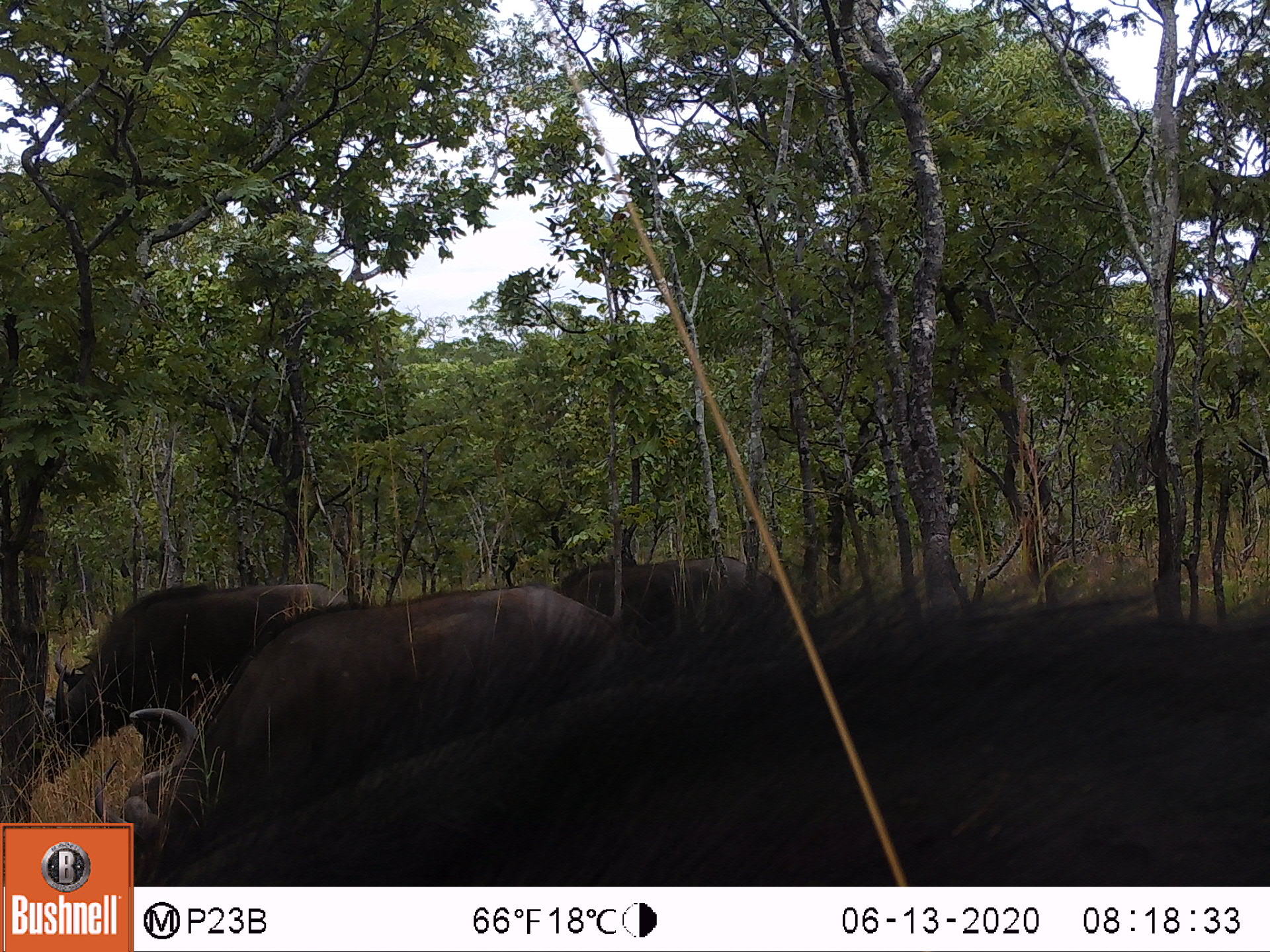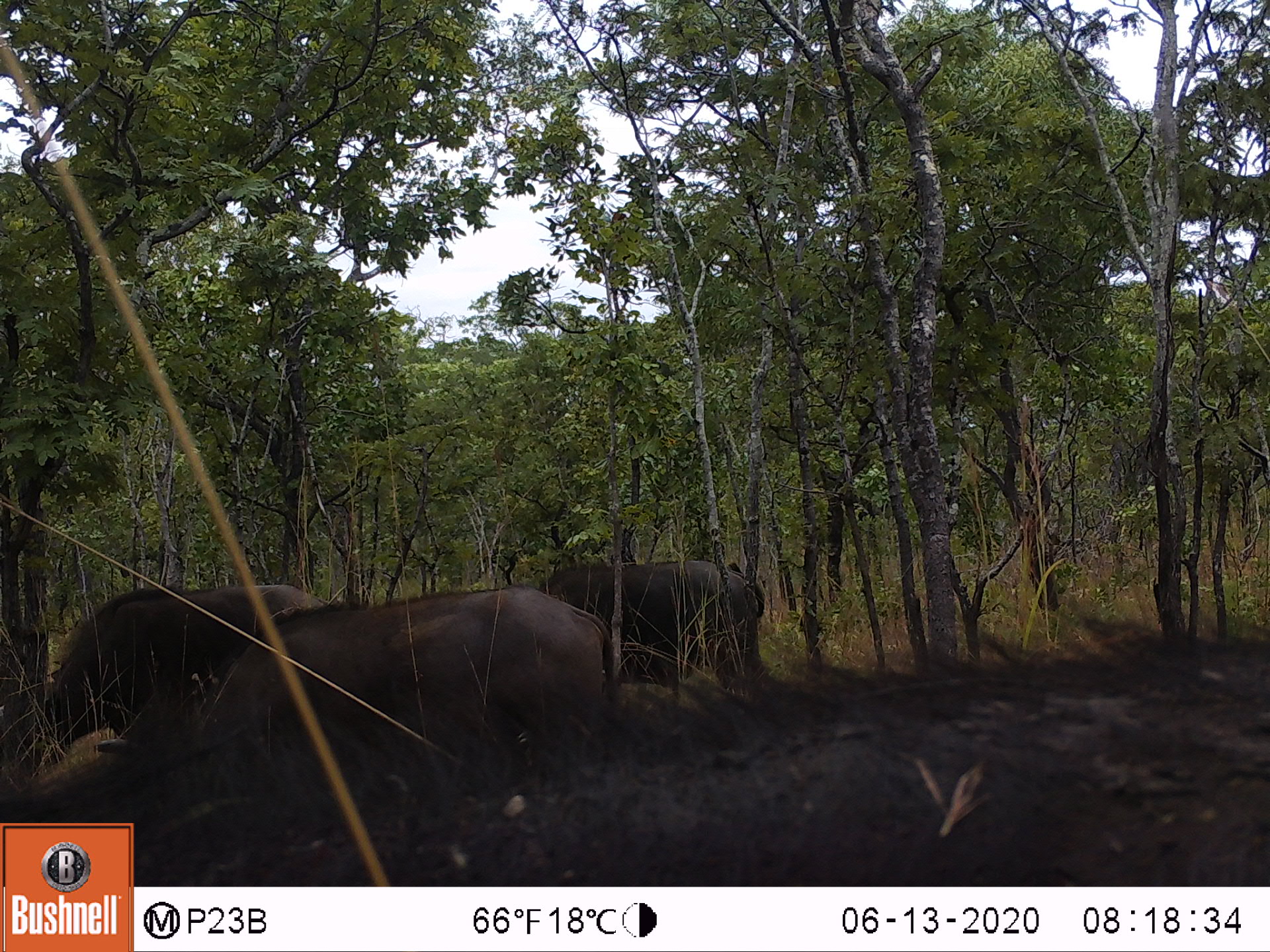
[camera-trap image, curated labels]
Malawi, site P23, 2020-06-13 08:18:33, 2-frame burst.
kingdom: Animalia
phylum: Chordata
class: Mammalia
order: Artiodactyla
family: Bovidae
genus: Syncerus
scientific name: Syncerus caffer caffer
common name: cape buffalo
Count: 3.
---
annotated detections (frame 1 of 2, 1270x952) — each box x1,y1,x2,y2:
cape buffalo: 136,594,379,863; 29,572,207,789; 543,553,798,631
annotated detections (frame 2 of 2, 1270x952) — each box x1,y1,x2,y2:
cape buffalo: 190,584,615,769; 29,567,214,759; 561,548,786,665